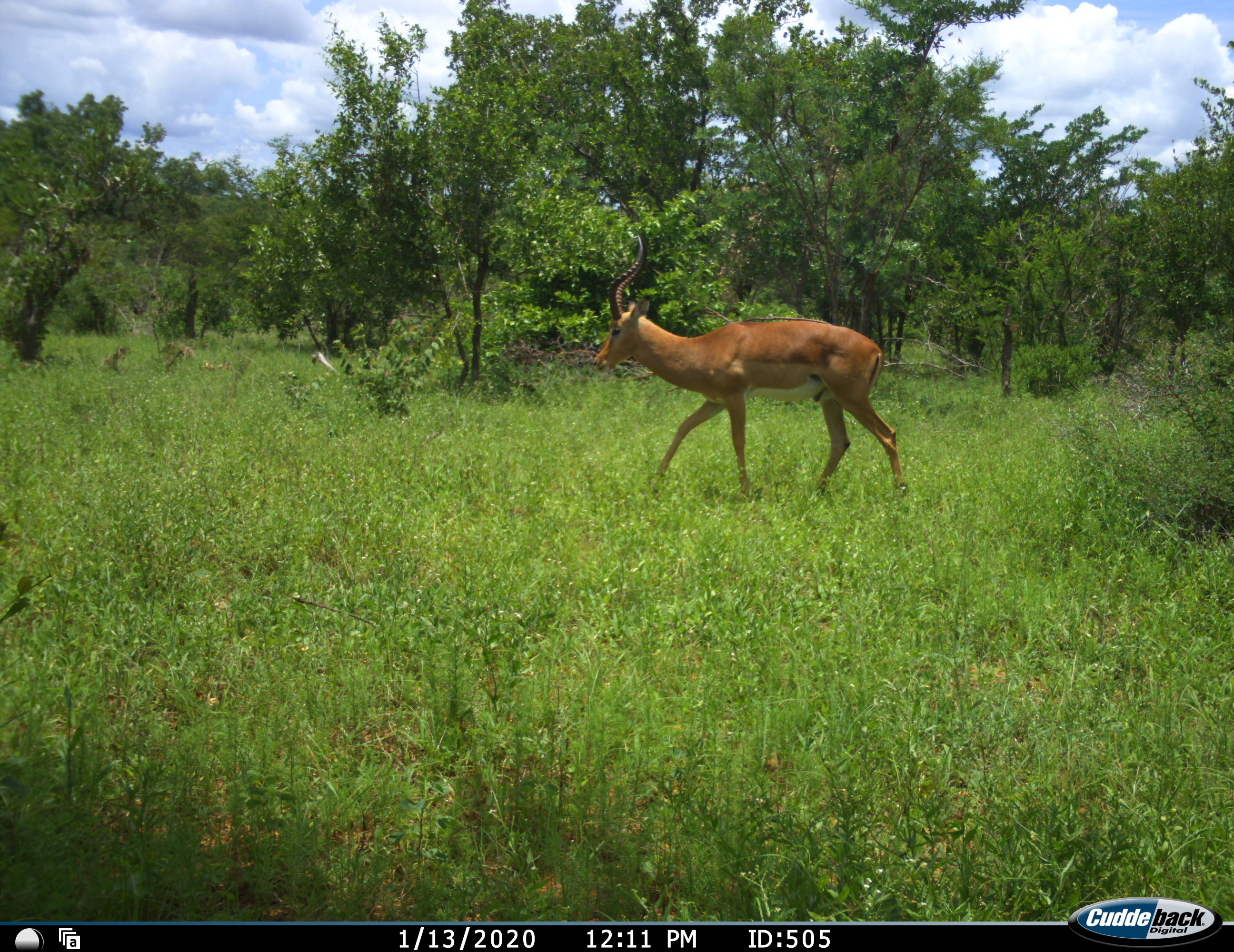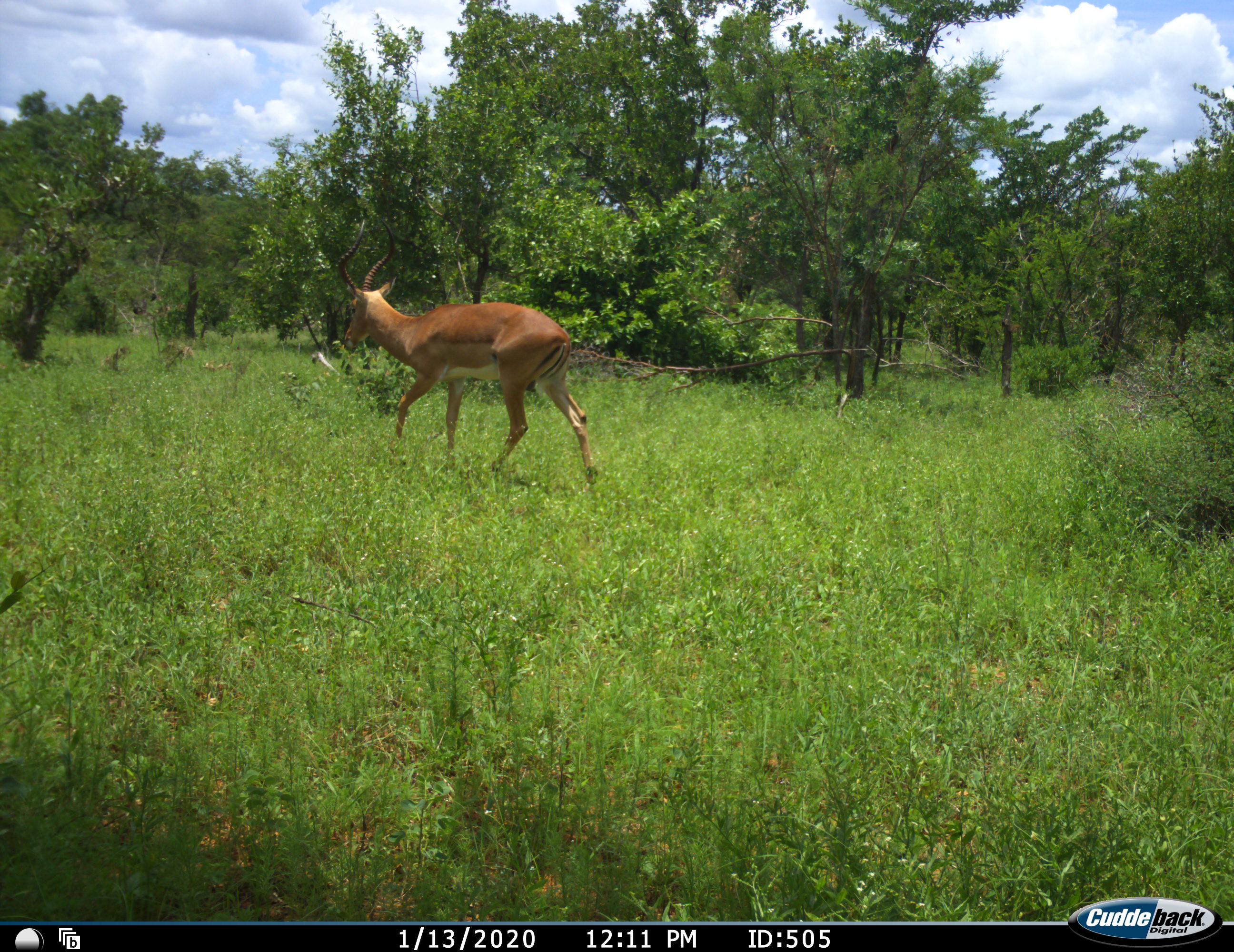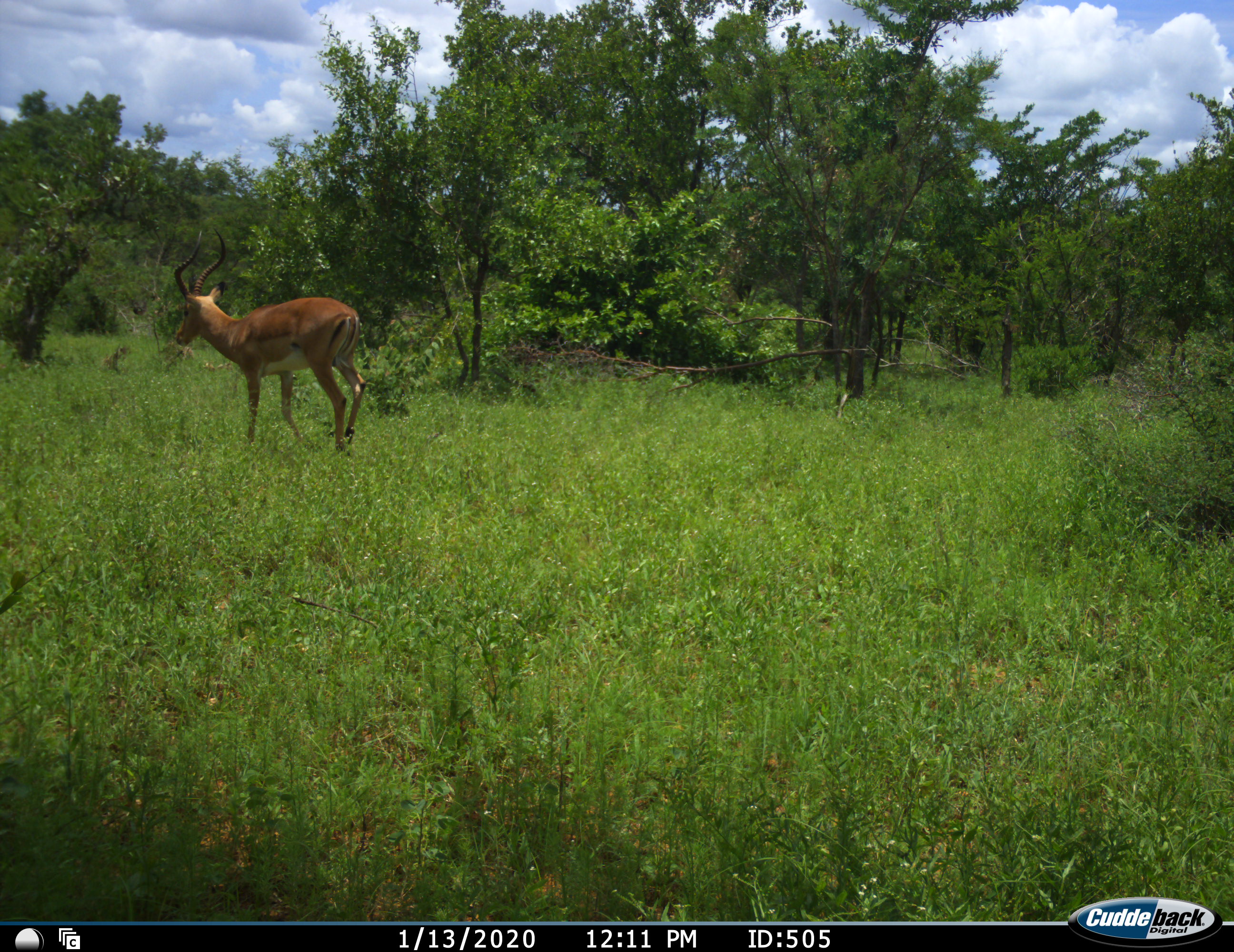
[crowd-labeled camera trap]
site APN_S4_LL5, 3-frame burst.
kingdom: Animalia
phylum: Chordata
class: Mammalia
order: Artiodactyla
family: Bovidae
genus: Aepyceros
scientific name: Aepyceros melampus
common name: impala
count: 1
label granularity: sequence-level